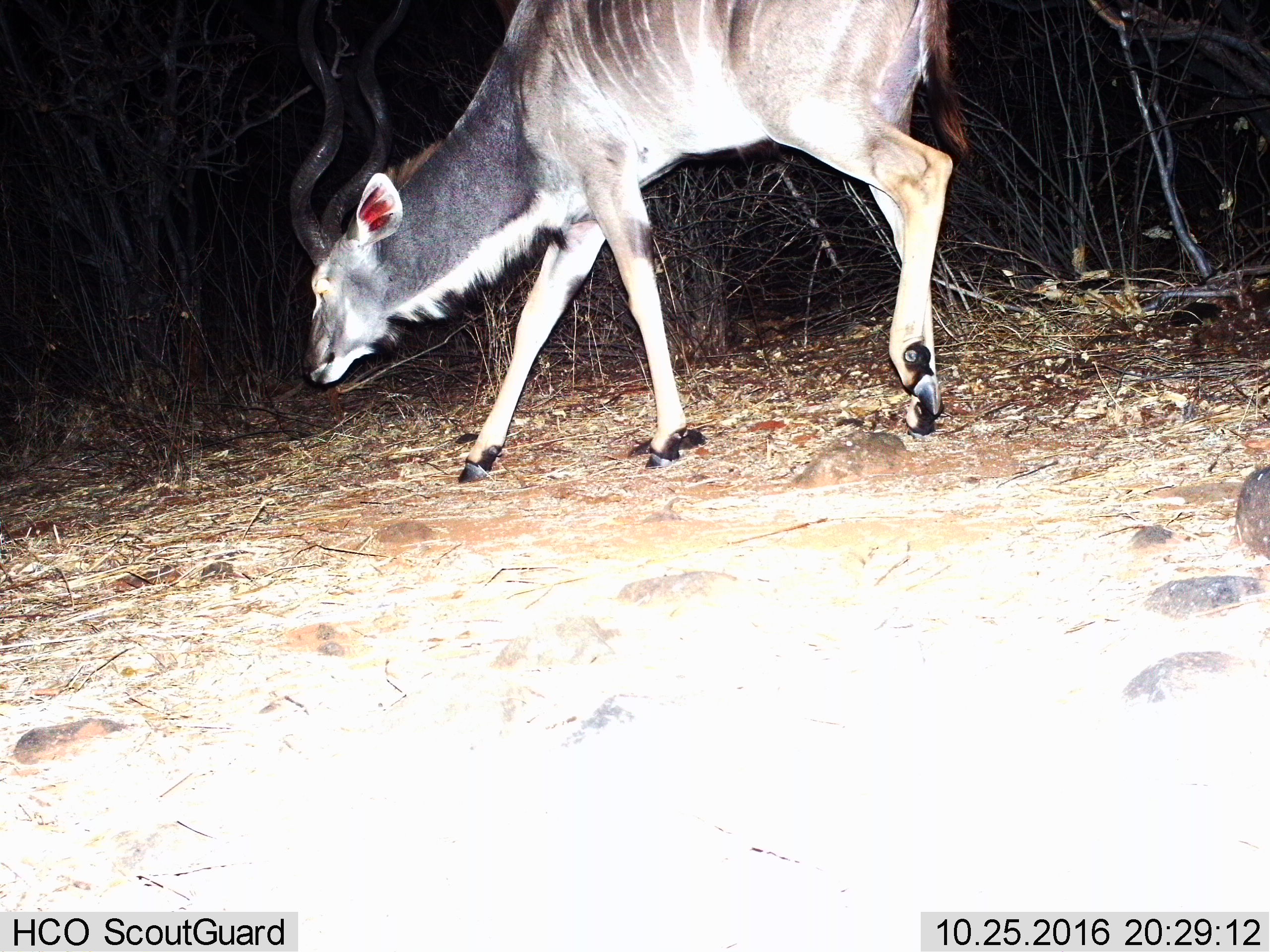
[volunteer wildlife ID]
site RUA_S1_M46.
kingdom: Animalia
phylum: Chordata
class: Mammalia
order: Artiodactyla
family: Bovidae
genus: Tragelaphus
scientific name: Tragelaphus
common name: kudu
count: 1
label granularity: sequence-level